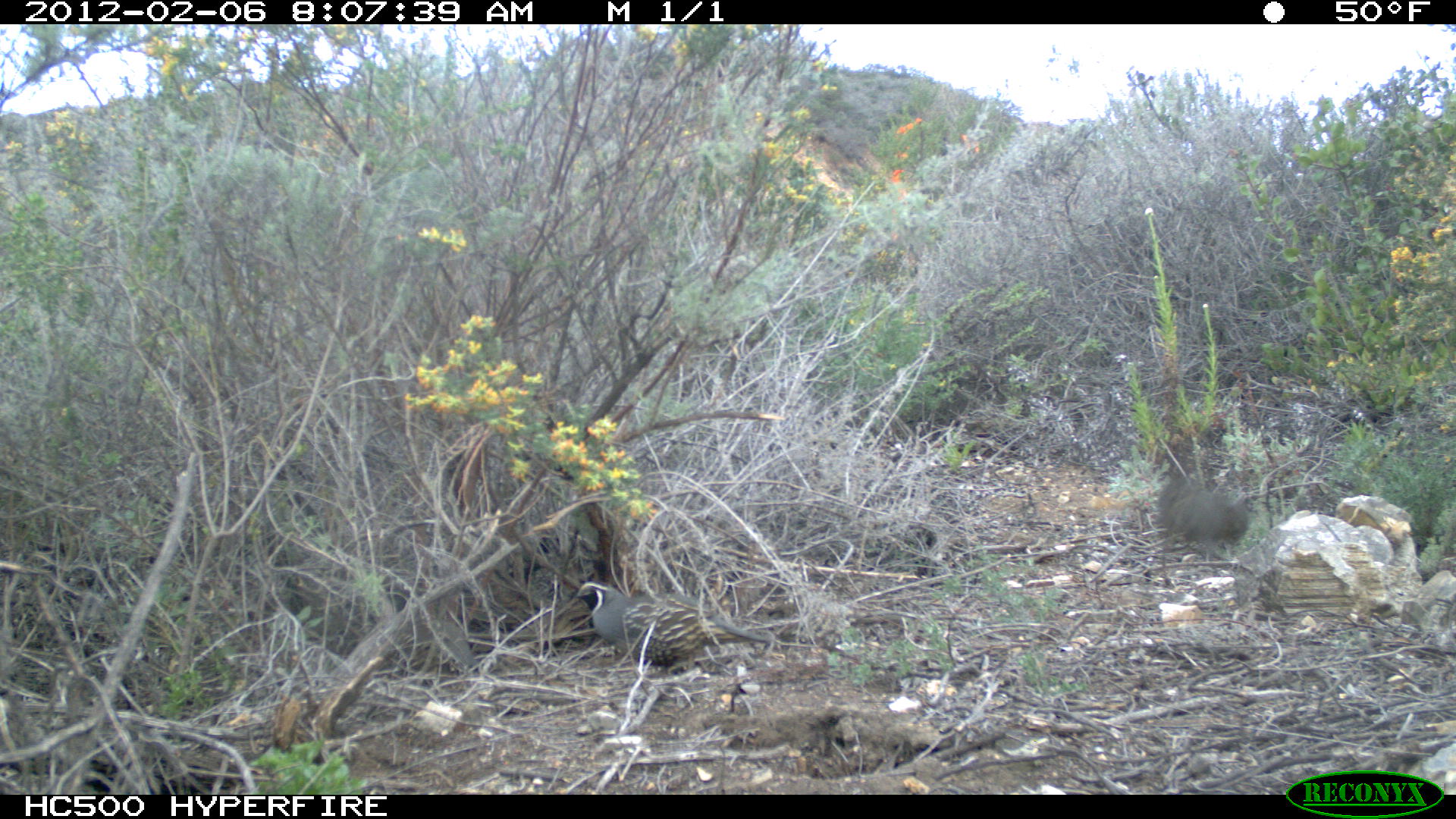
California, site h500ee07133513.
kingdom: Animalia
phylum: Chordata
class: Aves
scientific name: Aves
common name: bird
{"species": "bird (Aves)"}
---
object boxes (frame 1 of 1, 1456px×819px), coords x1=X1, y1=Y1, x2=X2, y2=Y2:
bird: x1=574, y1=579, x2=771, y2=664